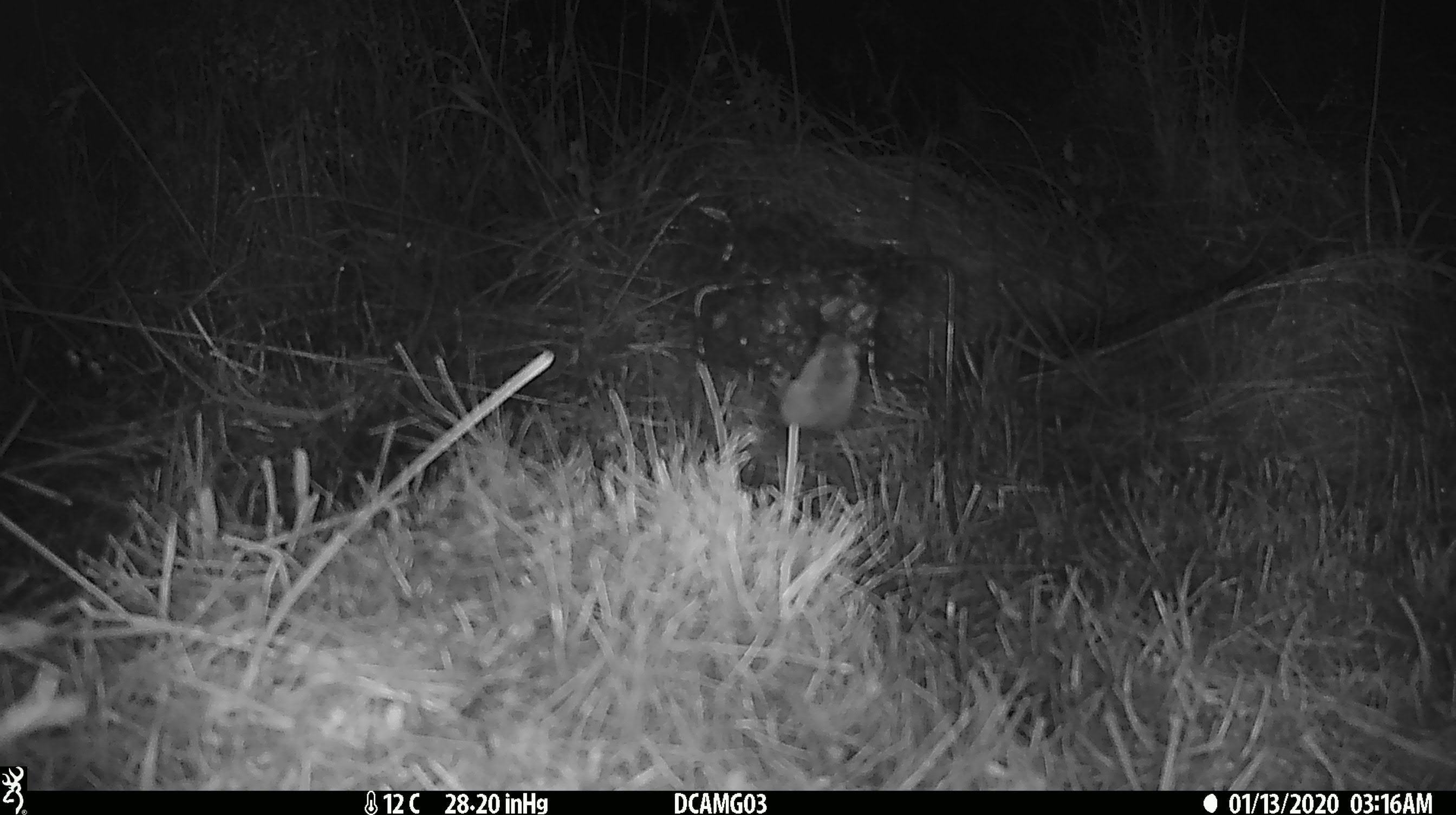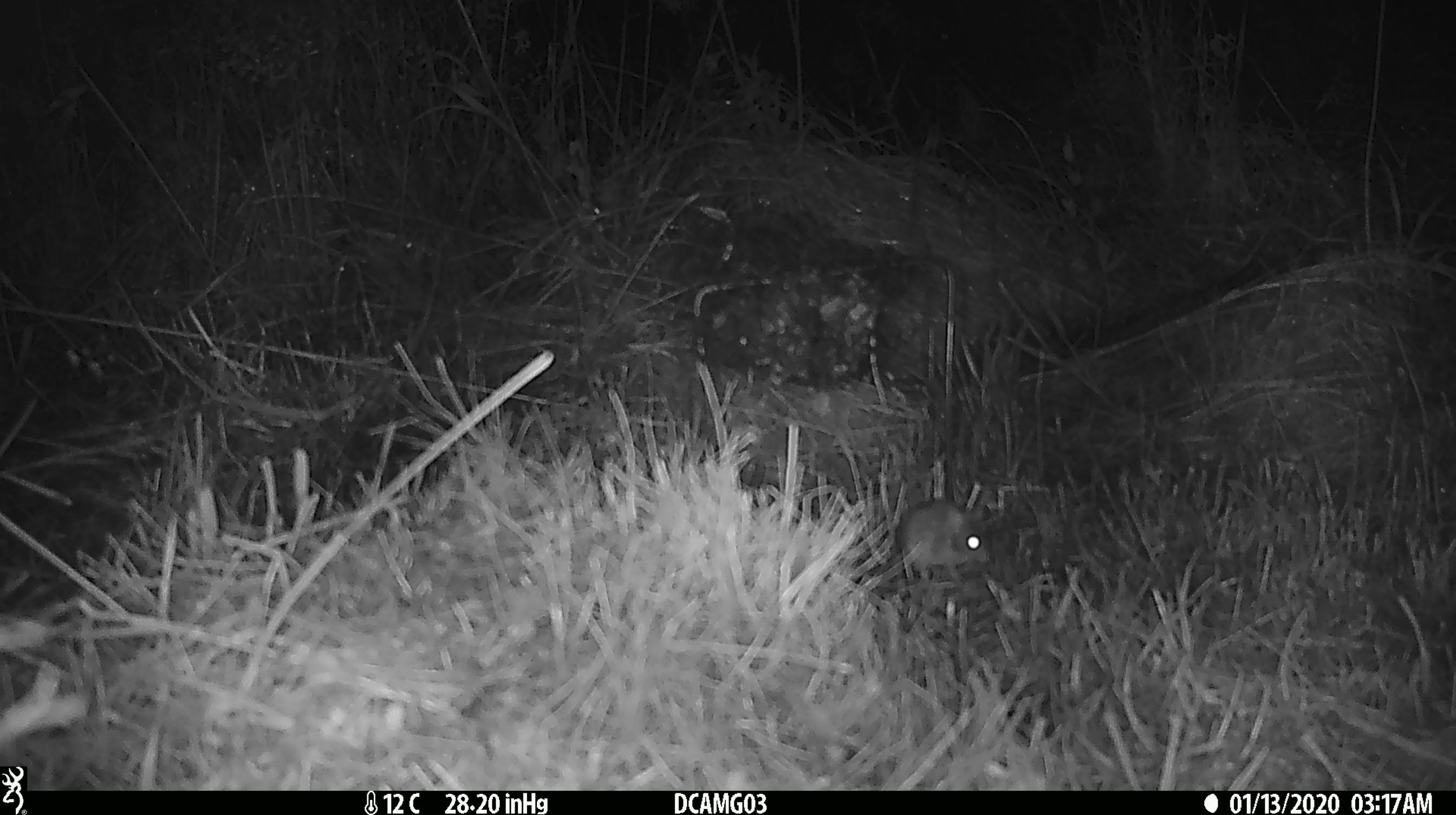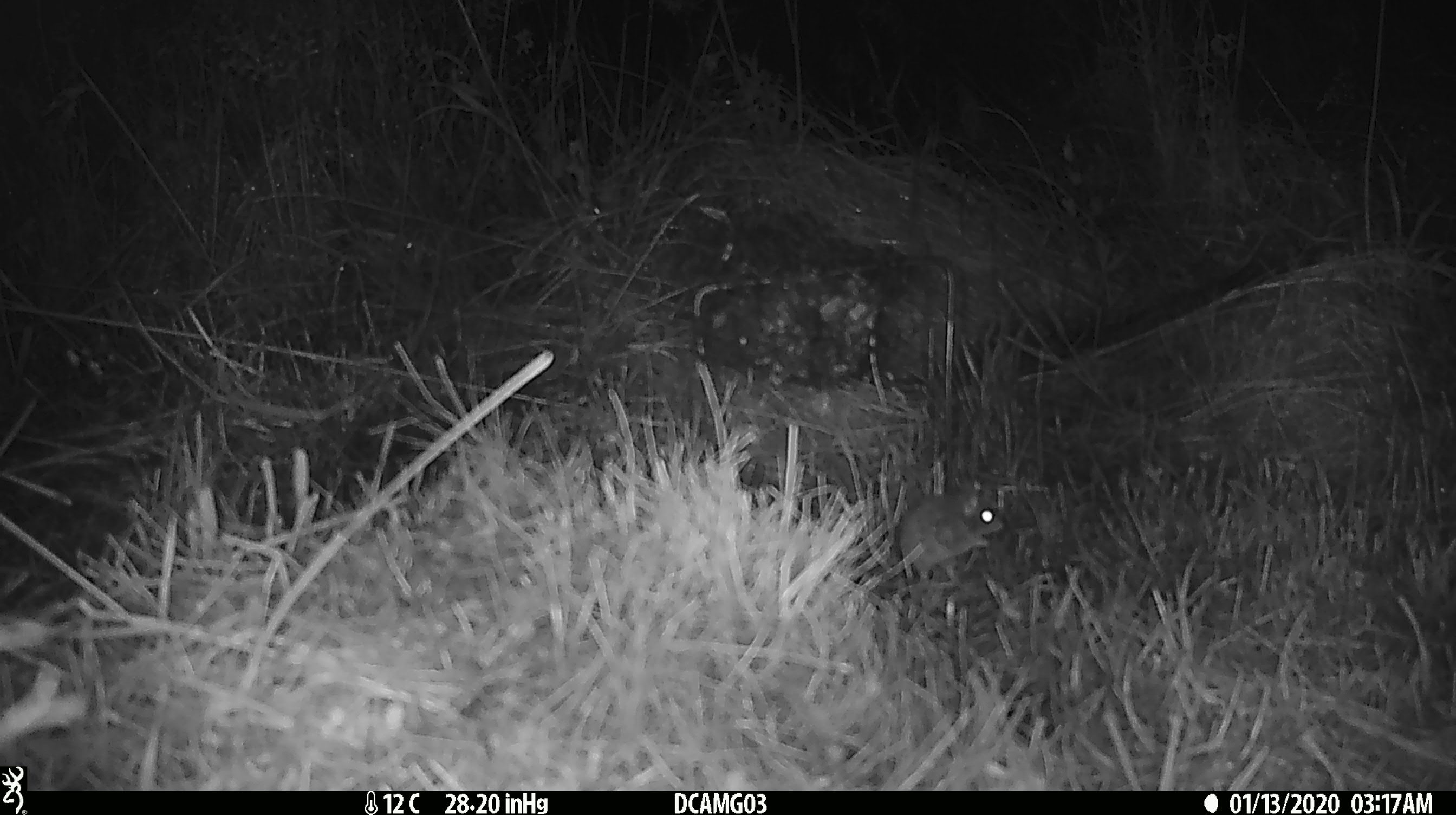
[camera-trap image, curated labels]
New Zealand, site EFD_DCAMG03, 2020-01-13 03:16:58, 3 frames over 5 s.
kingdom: Animalia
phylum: Chordata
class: Mammalia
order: Rodentia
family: Muridae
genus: Mus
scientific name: Mus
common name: mouse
Mouse (Mus).